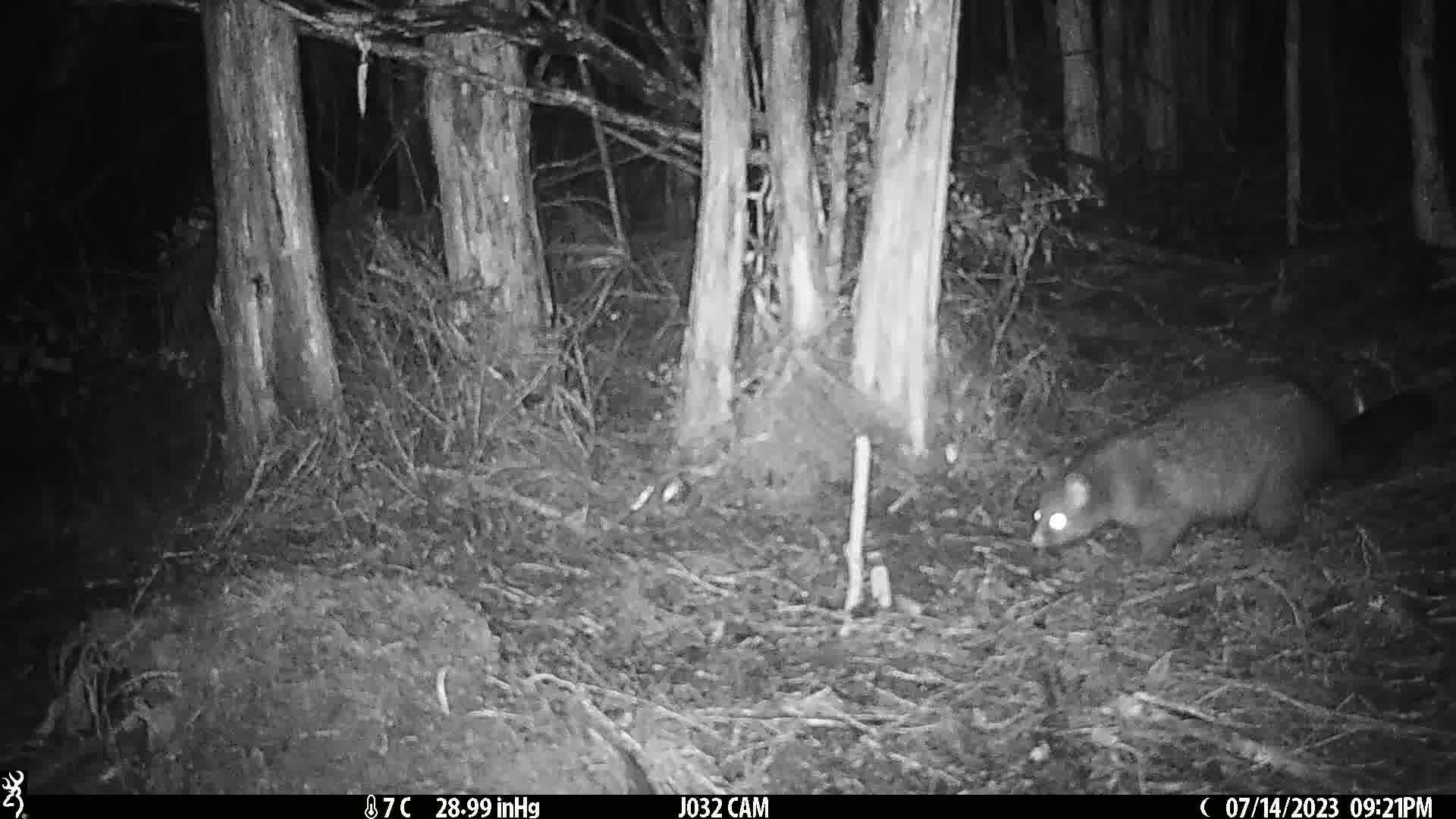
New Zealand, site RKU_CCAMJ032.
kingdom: Animalia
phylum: Chordata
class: Mammalia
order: Diprotodontia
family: Phalangeridae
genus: Trichosurus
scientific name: Trichosurus vulpecula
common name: common brushtail possum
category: possum